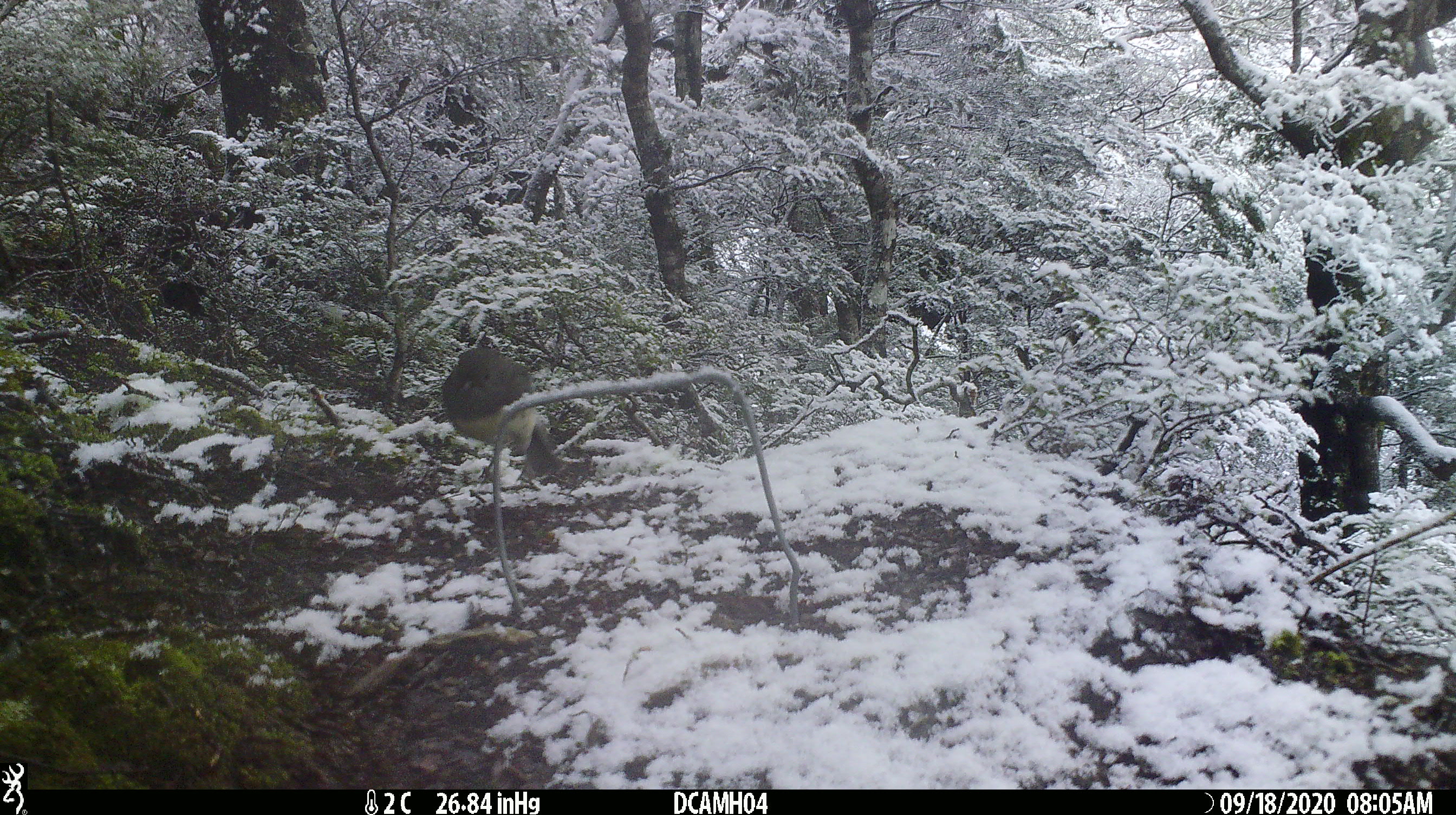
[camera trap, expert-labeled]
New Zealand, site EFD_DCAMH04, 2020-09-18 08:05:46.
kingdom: Animalia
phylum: Chordata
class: Aves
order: Passeriformes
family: Petroicidae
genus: Petroica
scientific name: Petroica australis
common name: new zealand robin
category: robin